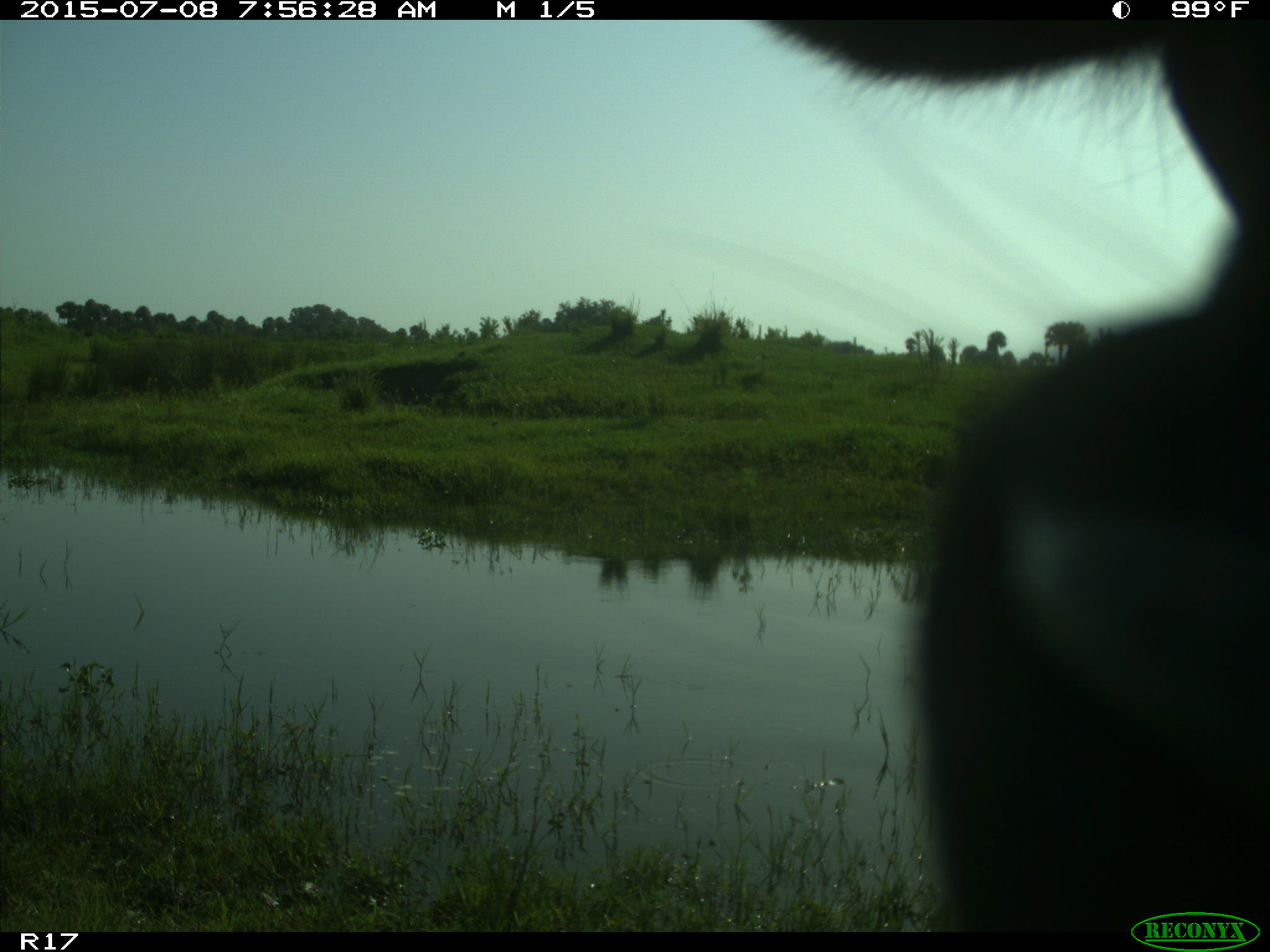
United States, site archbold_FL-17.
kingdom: Animalia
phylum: Chordata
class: Mammalia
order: Artiodactyla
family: Bovidae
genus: Bos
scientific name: Bos taurus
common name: domestic cow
Bos taurus (domestic cow).